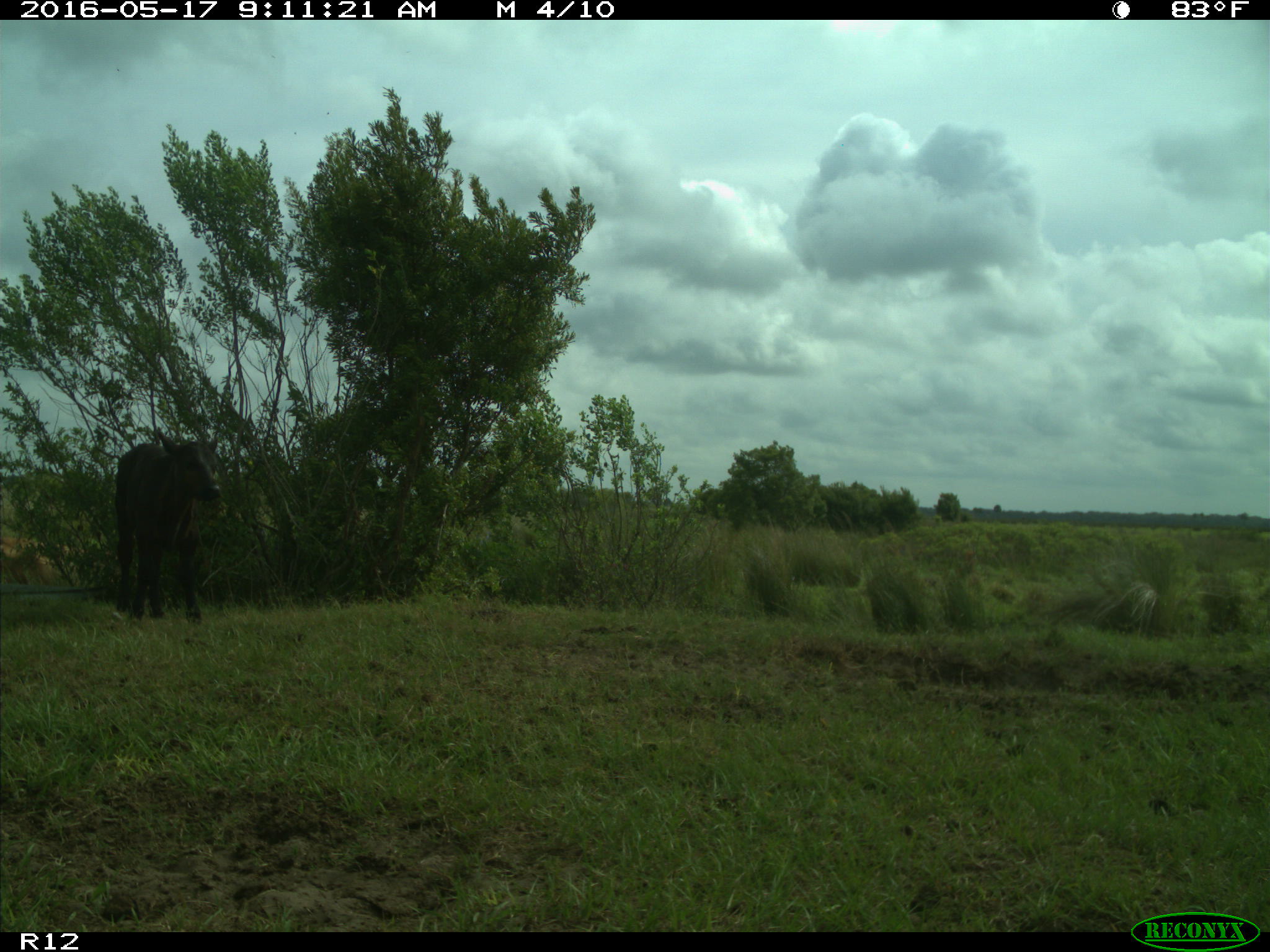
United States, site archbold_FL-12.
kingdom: Animalia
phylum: Chordata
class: Mammalia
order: Artiodactyla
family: Bovidae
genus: Bos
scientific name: Bos taurus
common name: domestic cow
Bos taurus (domestic cow).